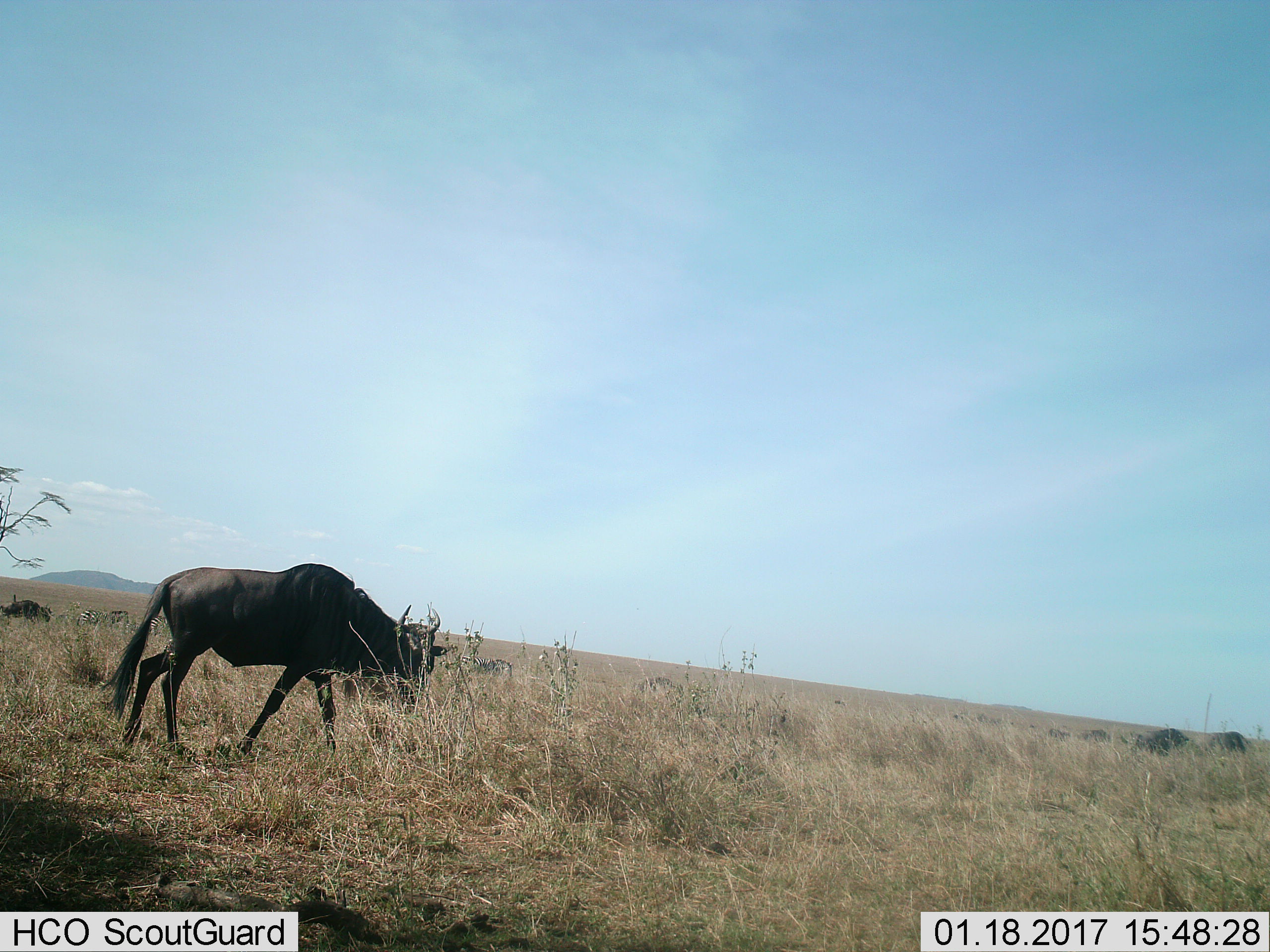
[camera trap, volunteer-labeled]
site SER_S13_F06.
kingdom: Animalia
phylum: Chordata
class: Mammalia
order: Artiodactyla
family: Bovidae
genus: Connochaetes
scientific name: Connochaetes taurinus taurinus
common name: blue wildebeest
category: wildebeestblue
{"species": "wildebeestblue (blue wildebeest) (Connochaetes taurinus taurinus)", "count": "6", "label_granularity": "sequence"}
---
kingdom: Animalia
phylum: Chordata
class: Mammalia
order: Perissodactyla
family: Equidae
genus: Equus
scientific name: Equus quagga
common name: plains zebra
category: zebraplains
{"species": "zebraplains (plains zebra) (Equus quagga)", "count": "4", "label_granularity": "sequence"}